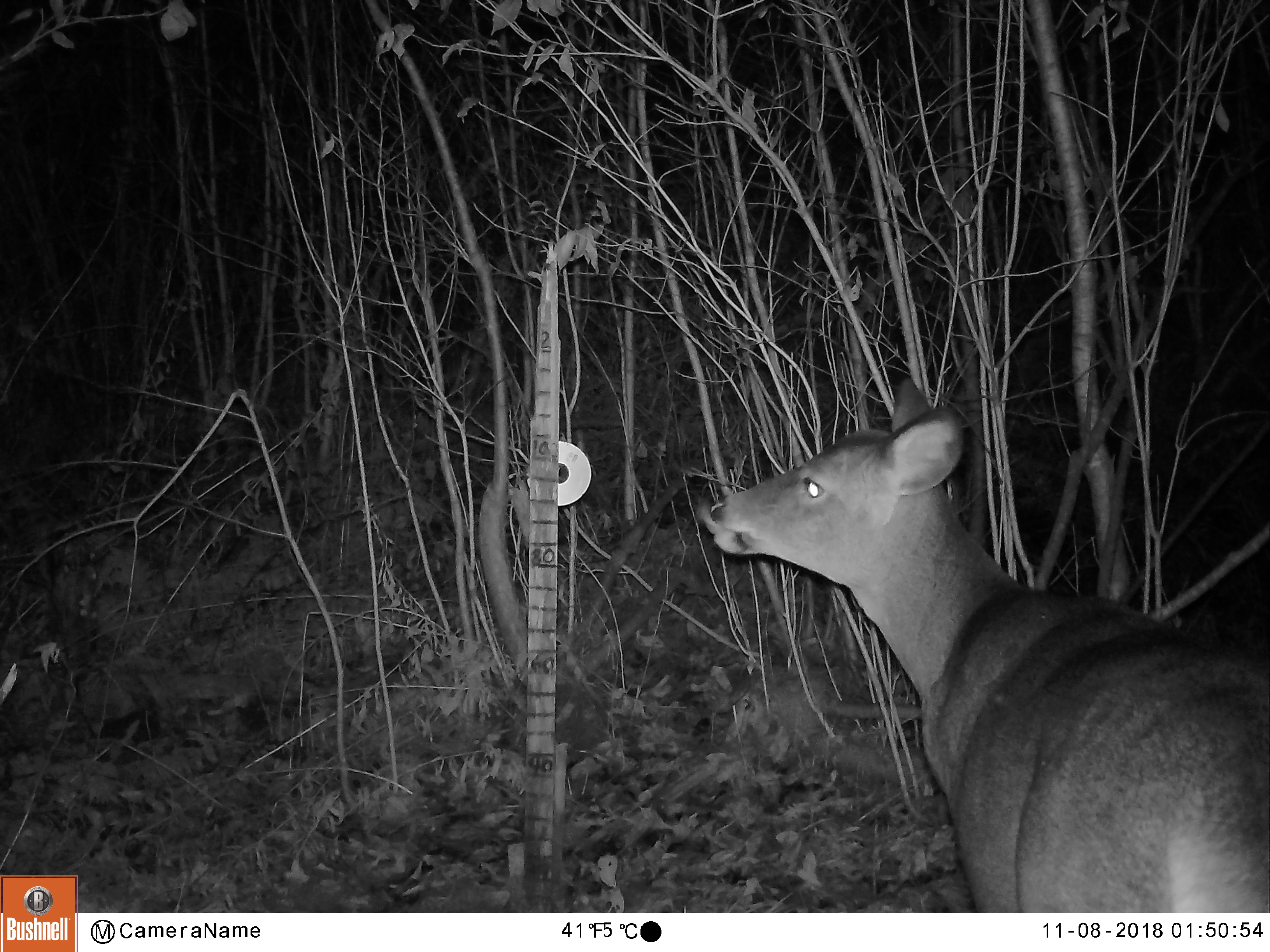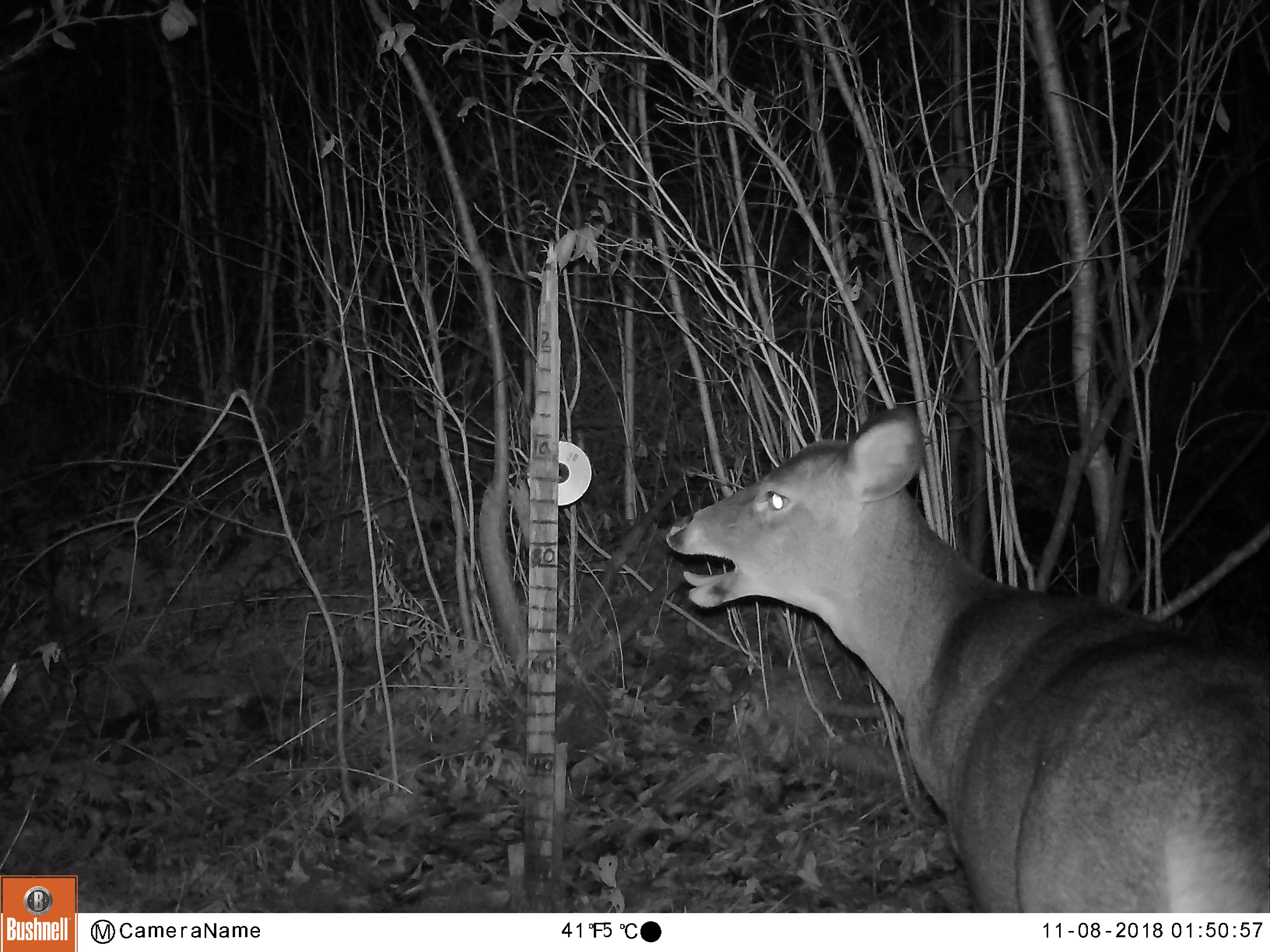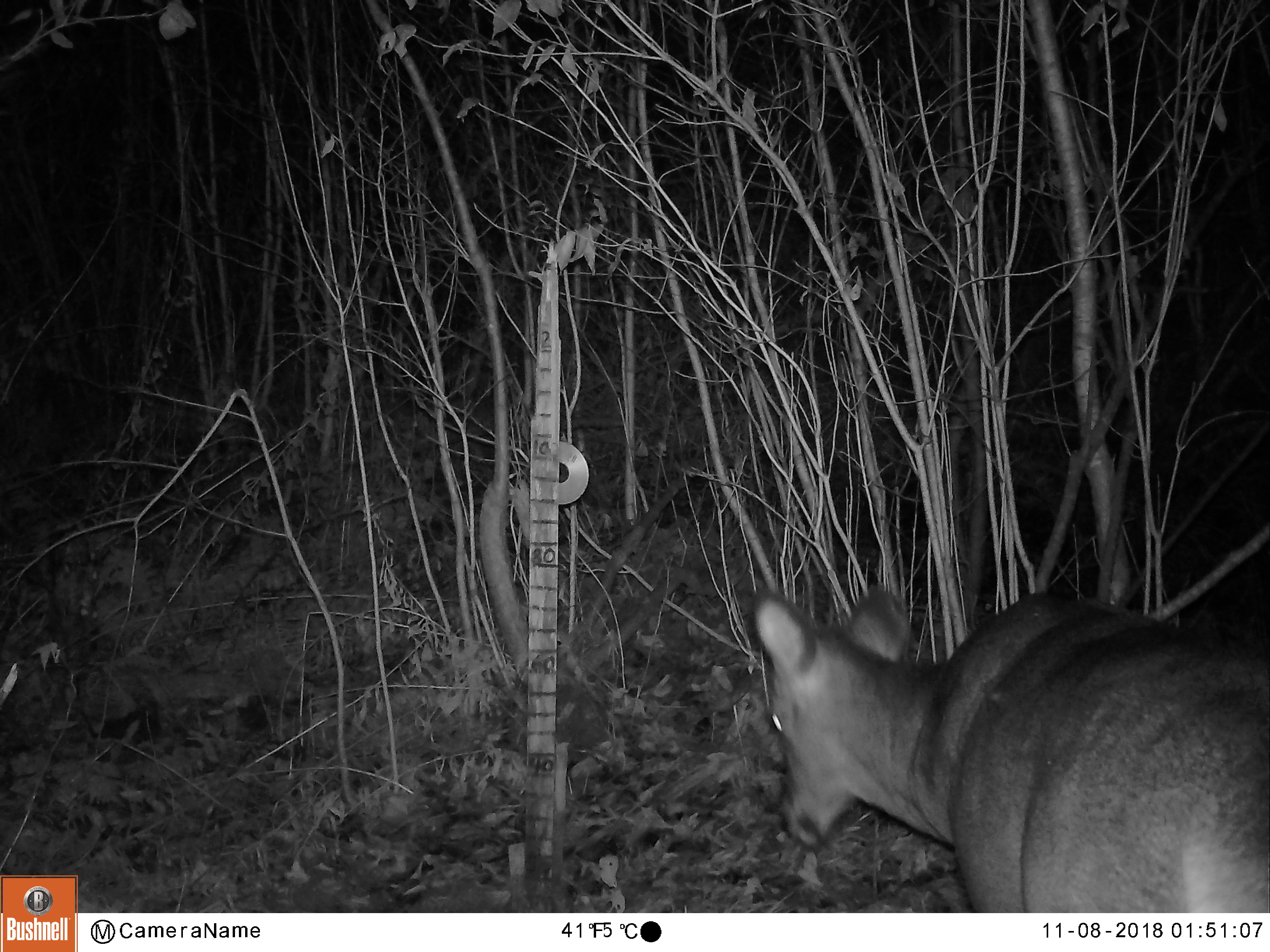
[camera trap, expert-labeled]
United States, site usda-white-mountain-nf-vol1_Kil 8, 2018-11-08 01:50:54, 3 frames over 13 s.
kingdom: Animalia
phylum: Chordata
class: Mammalia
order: Artiodactyla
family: Cervidae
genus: Odocoileus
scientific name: Odocoileus virginianus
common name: white-tailed deer